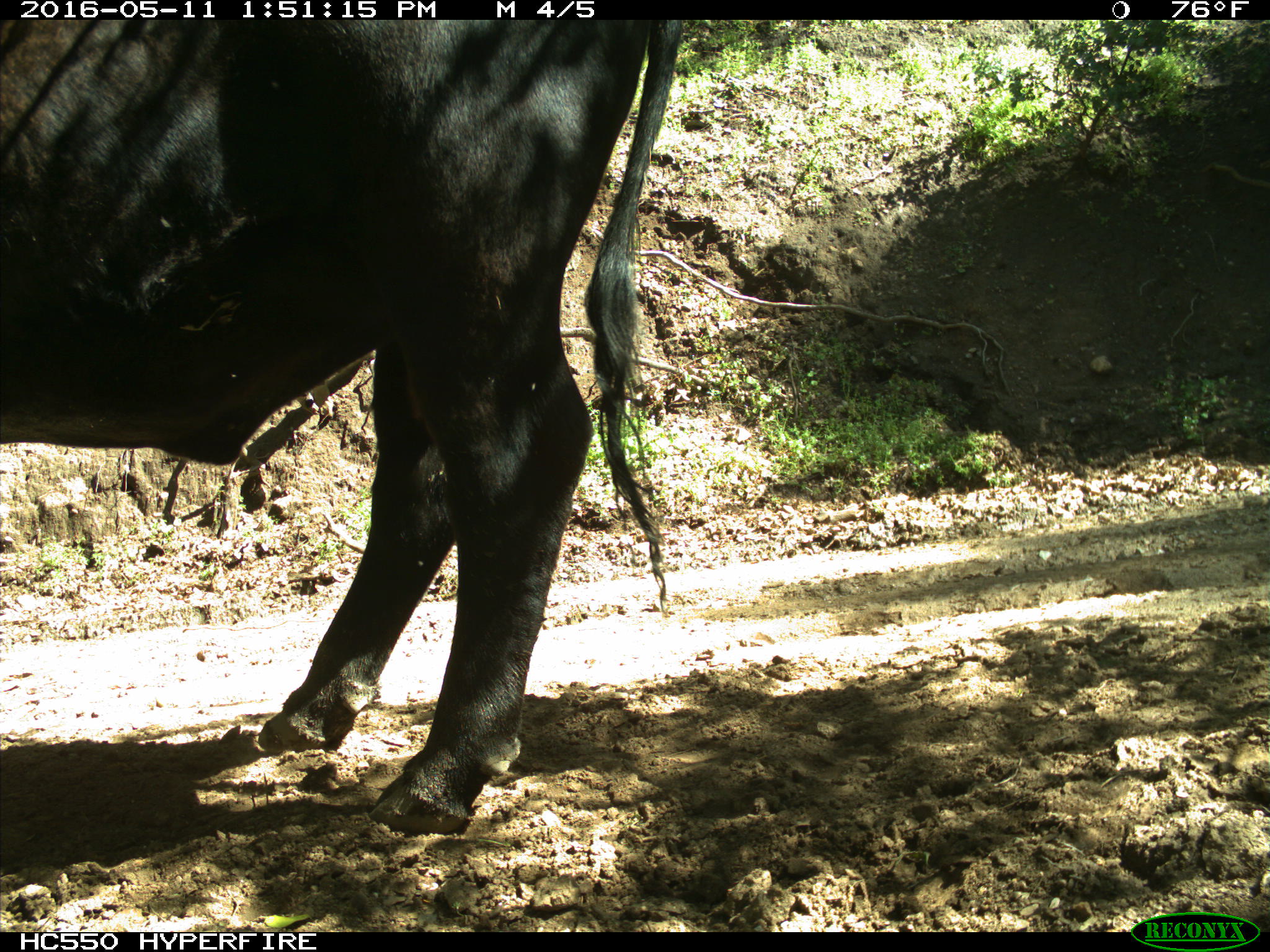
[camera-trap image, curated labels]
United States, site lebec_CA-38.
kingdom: Animalia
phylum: Chordata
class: Mammalia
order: Artiodactyla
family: Bovidae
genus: Bos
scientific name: Bos taurus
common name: domestic cow